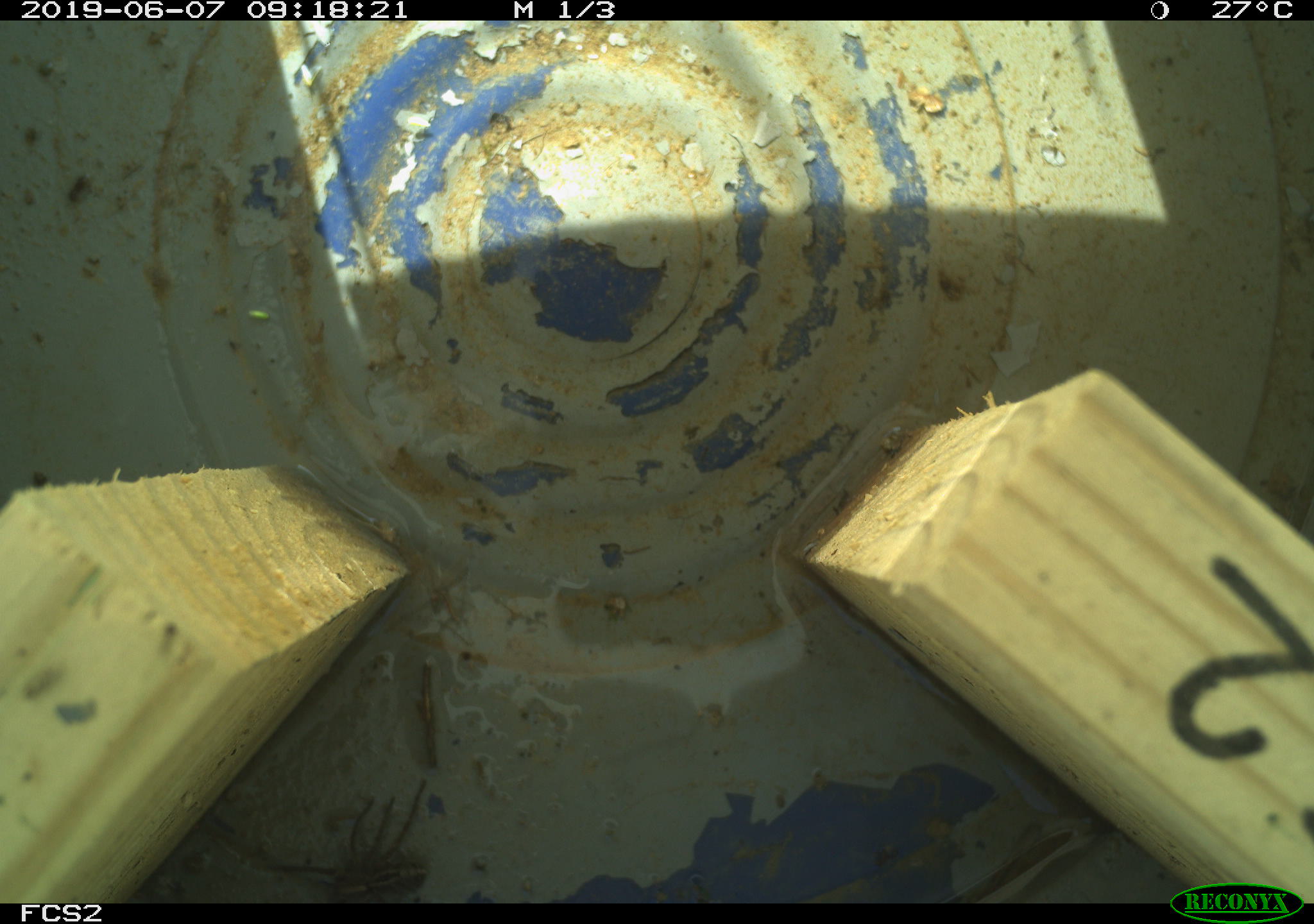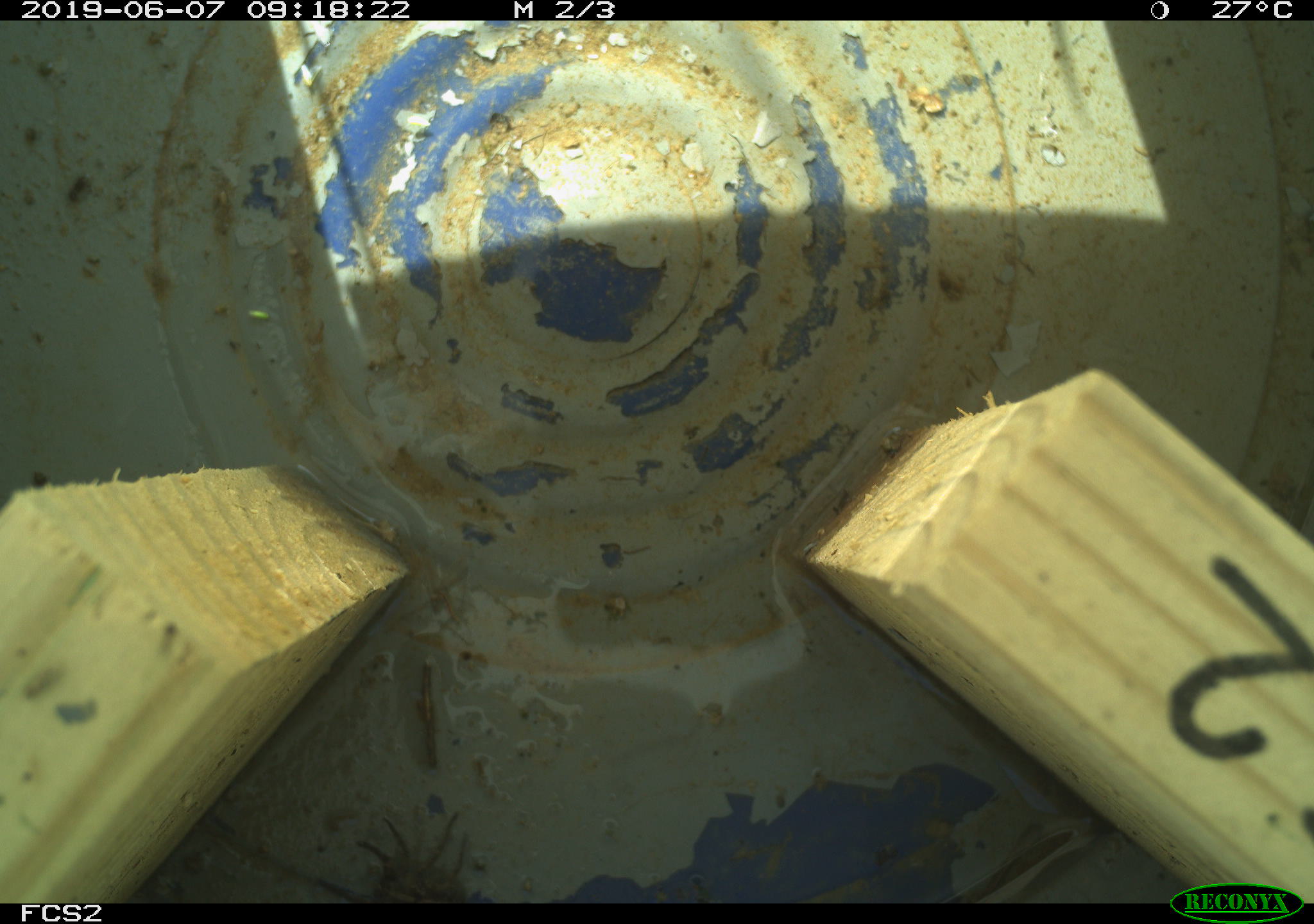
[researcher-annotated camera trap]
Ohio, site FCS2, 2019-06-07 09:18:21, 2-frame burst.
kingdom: Animalia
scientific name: Animalia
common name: animal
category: invertebrate